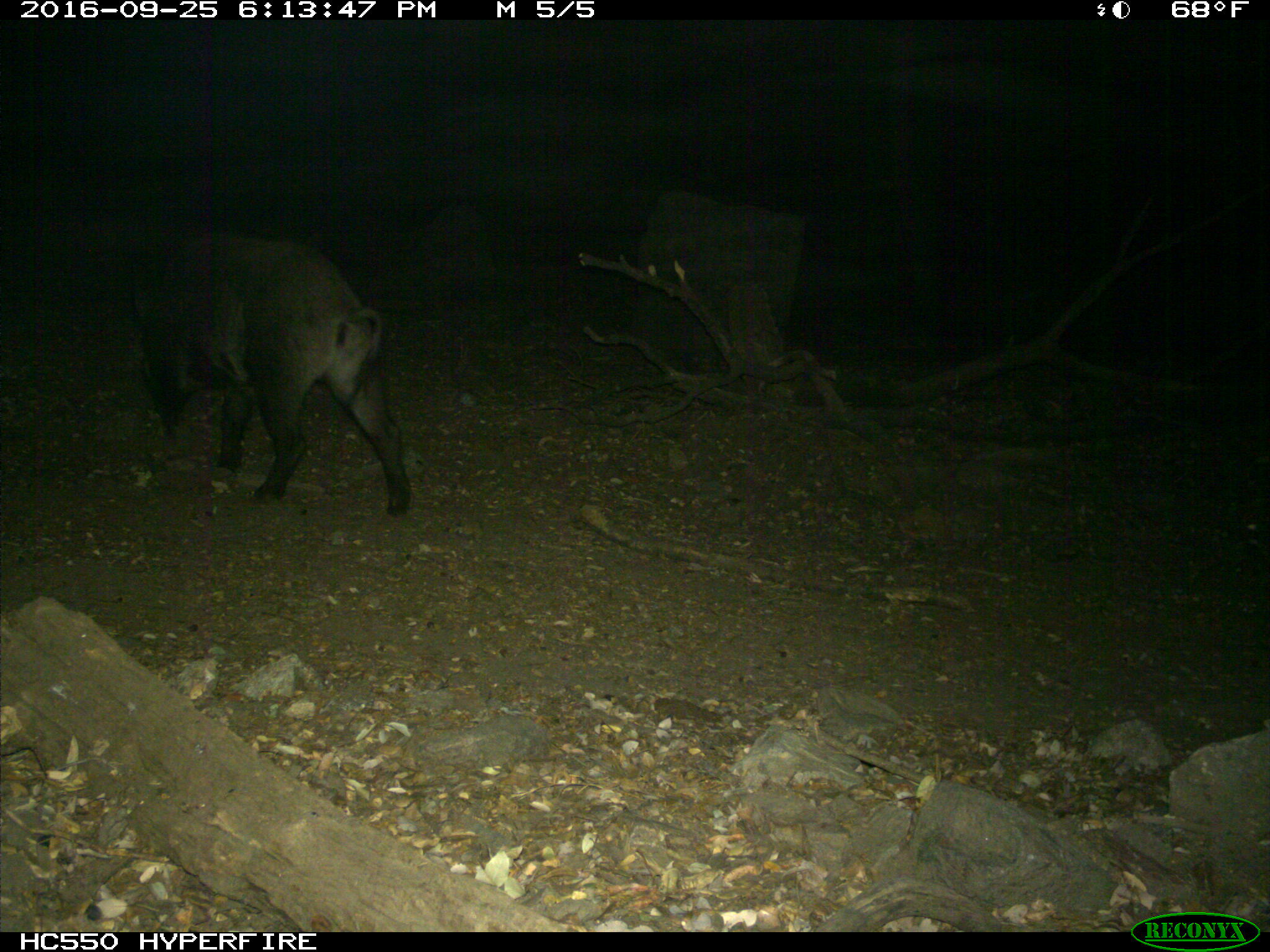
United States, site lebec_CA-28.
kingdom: Animalia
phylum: Chordata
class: Mammalia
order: Artiodactyla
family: Suidae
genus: Sus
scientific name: Sus scrofa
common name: wild boar